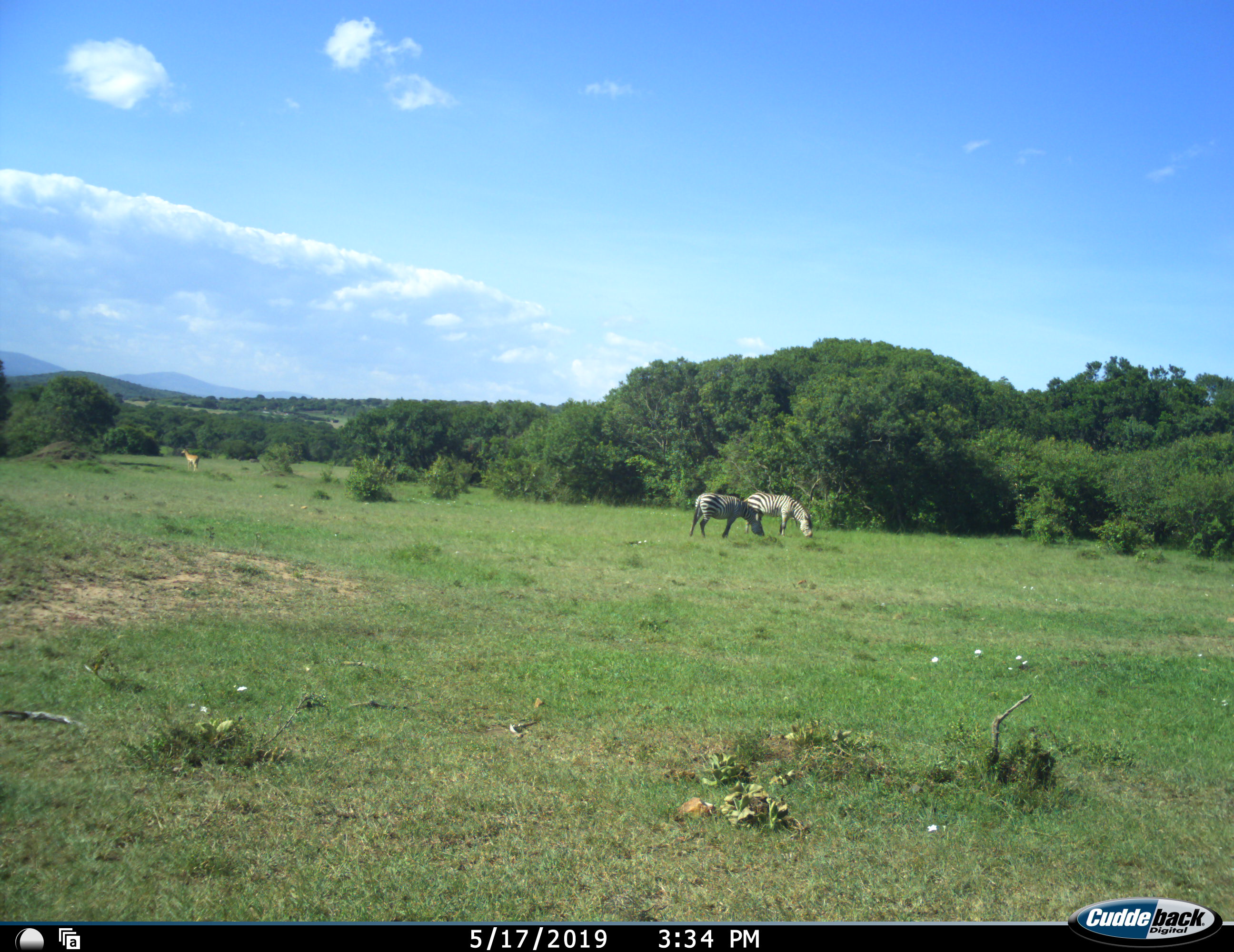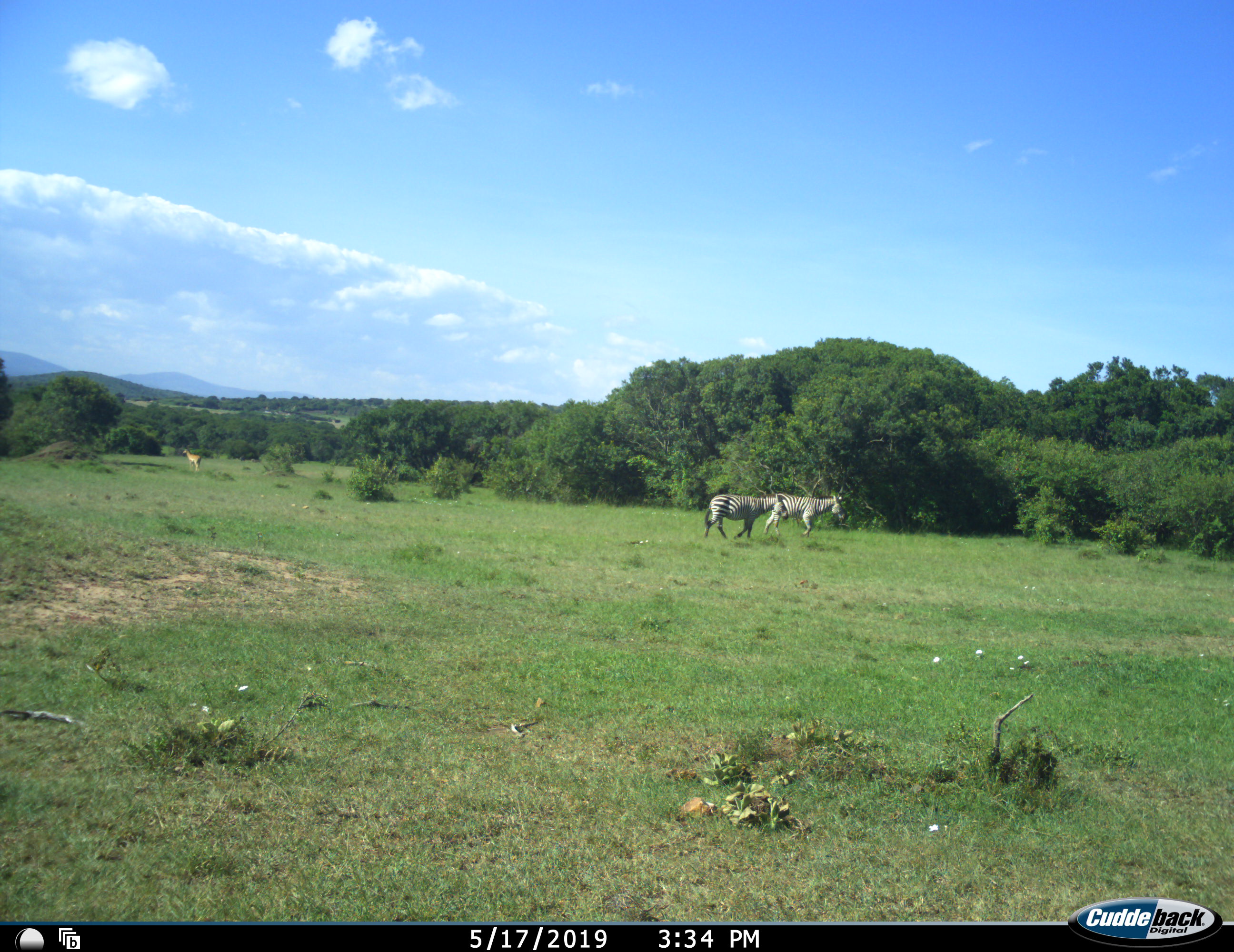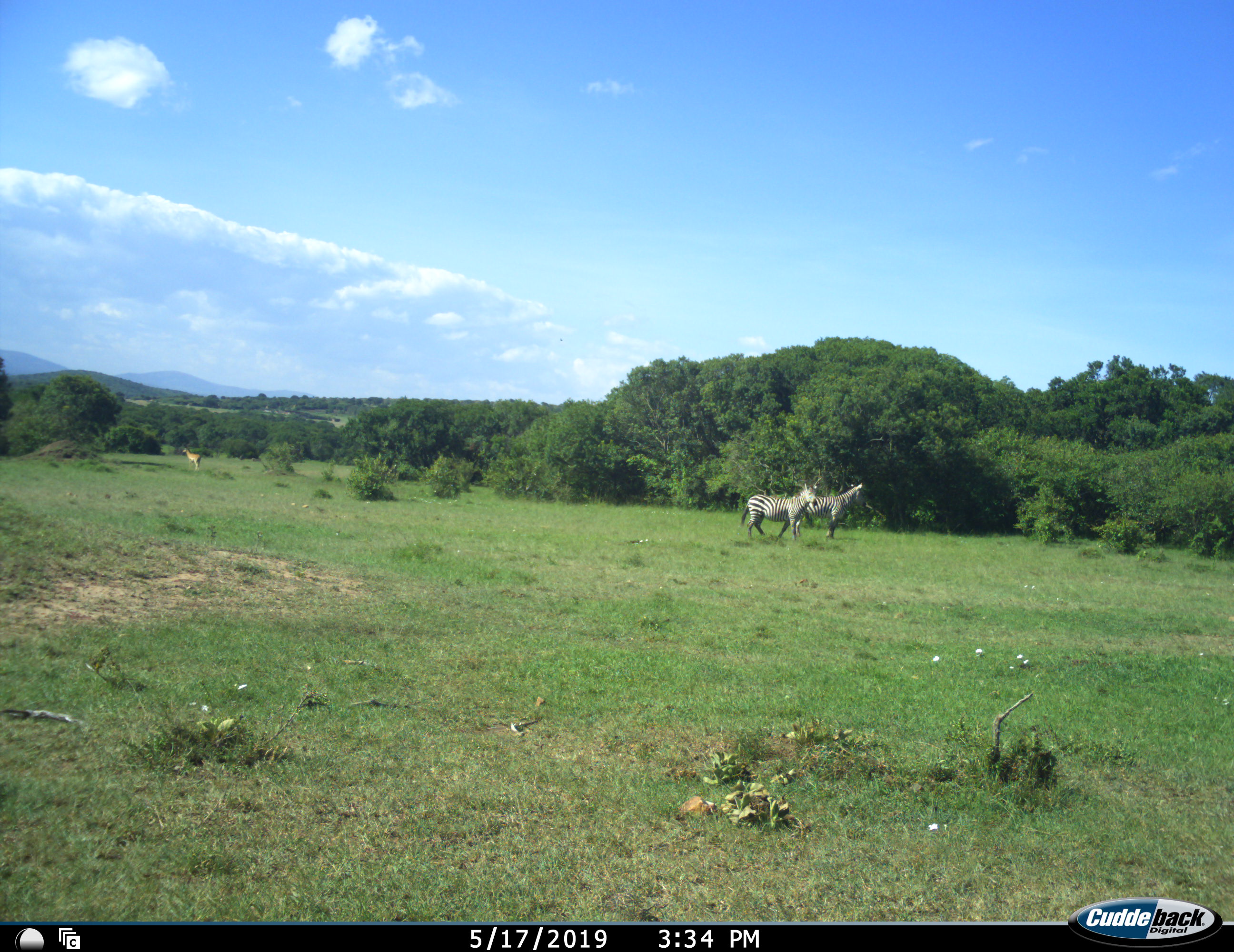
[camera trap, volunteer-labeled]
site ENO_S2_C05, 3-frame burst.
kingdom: Animalia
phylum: Chordata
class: Mammalia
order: Artiodactyla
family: Bovidae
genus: Aepyceros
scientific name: Aepyceros melampus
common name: impala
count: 1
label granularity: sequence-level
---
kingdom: Animalia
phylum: Chordata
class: Mammalia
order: Perissodactyla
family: Equidae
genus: Equus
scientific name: Equus quagga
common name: plains zebra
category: zebraplains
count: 2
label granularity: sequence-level